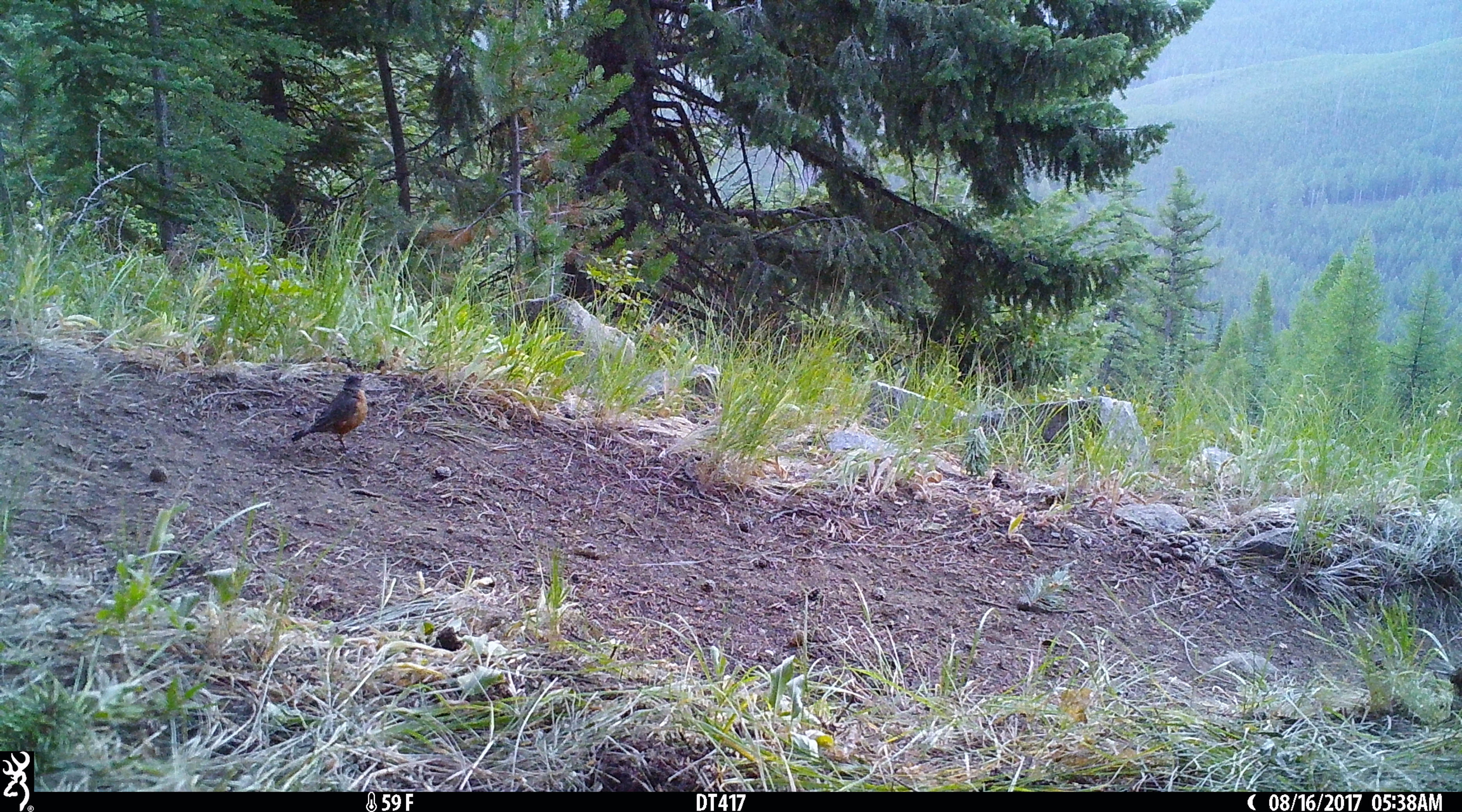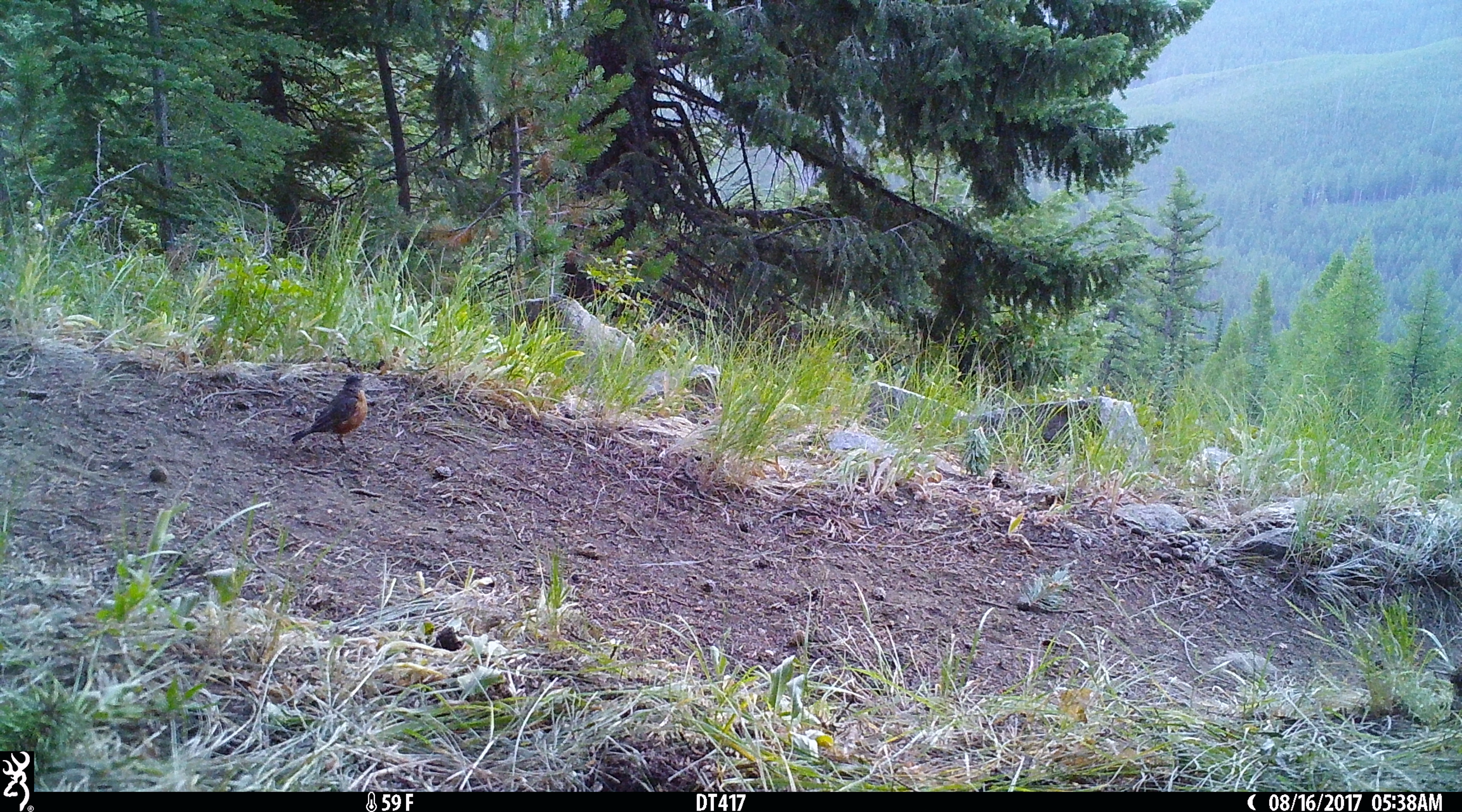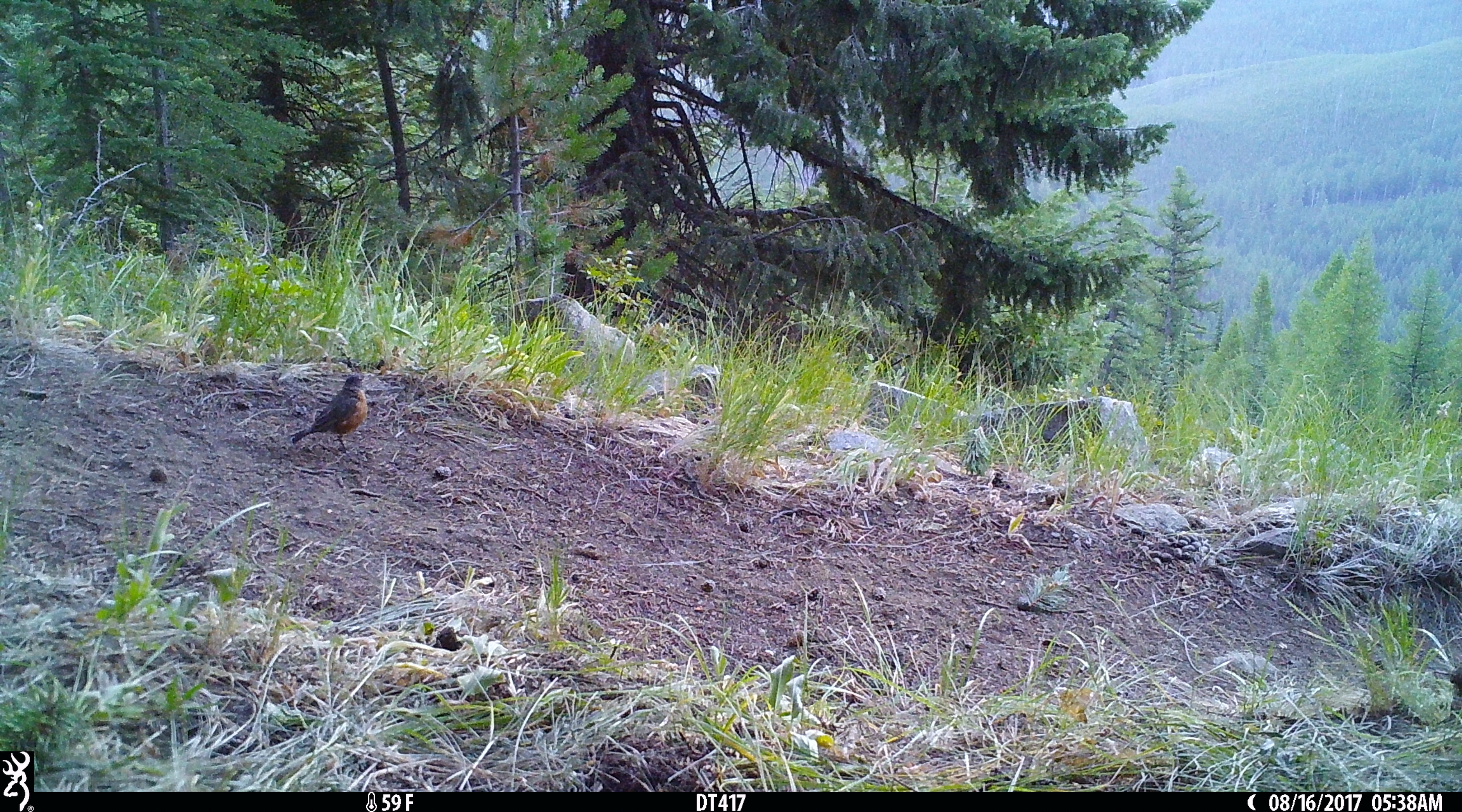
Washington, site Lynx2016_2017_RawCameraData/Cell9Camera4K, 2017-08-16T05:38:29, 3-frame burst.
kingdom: Animalia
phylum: Chordata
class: Aves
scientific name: Aves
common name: birds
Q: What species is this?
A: Aves (birds).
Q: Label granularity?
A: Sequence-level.